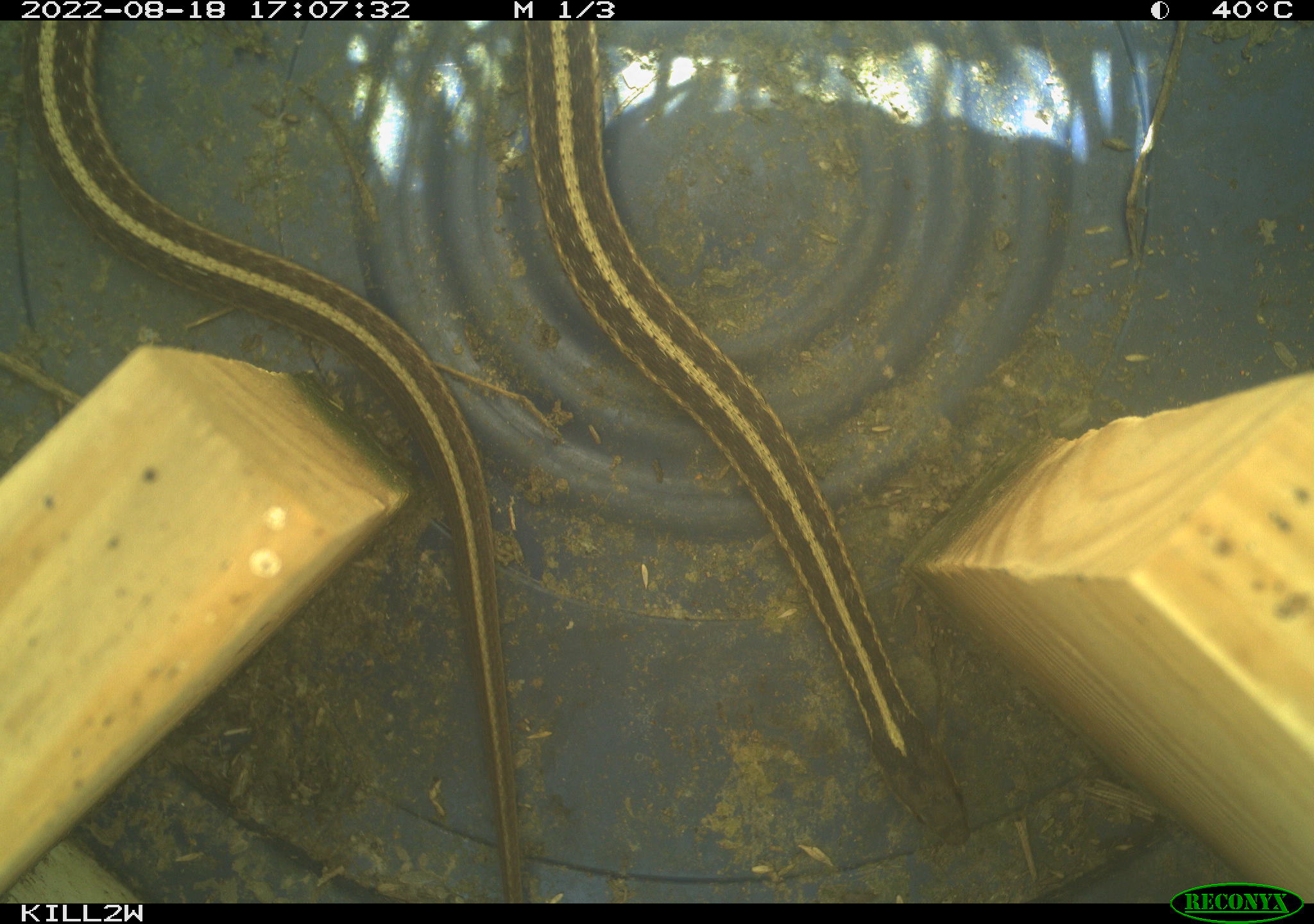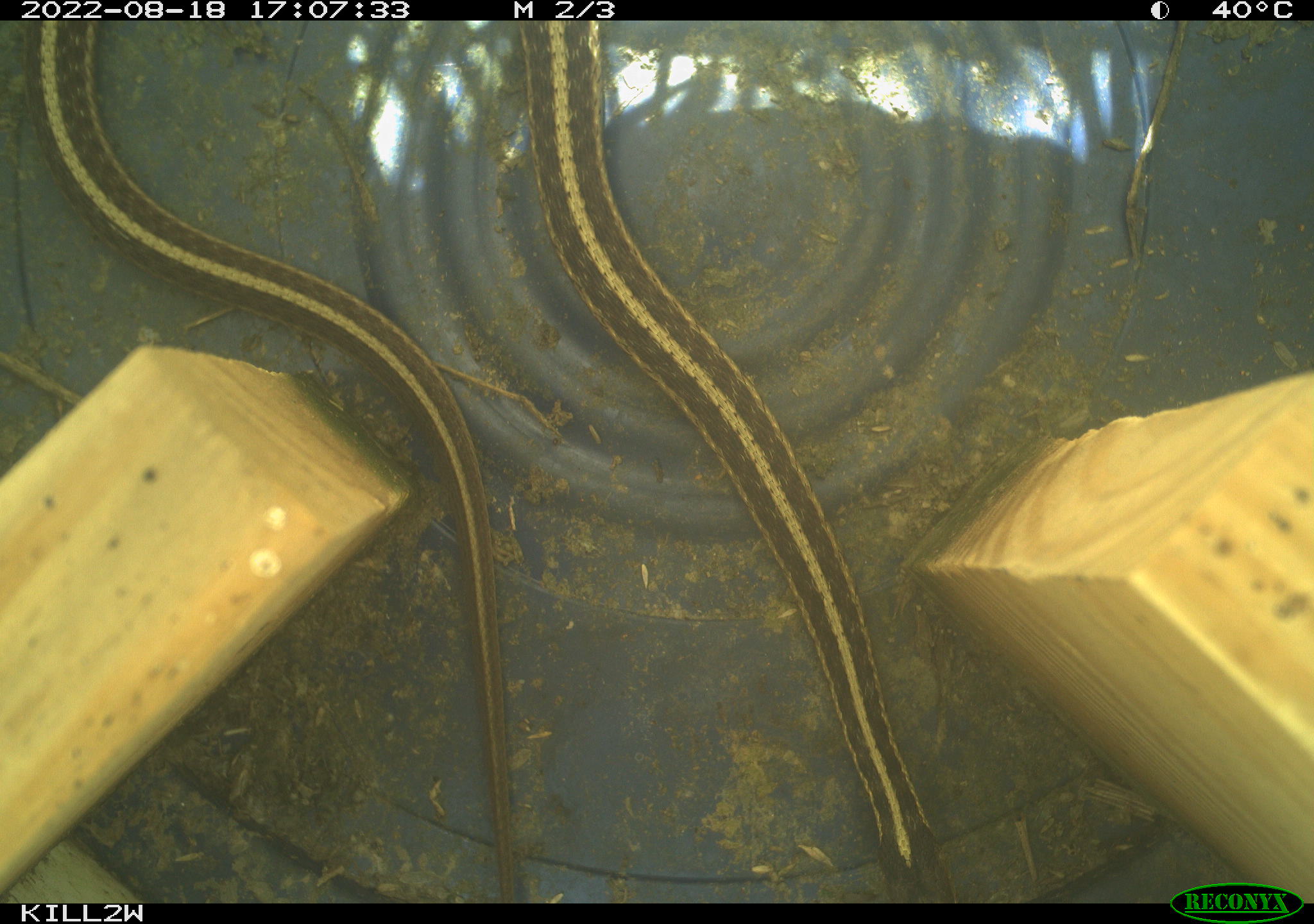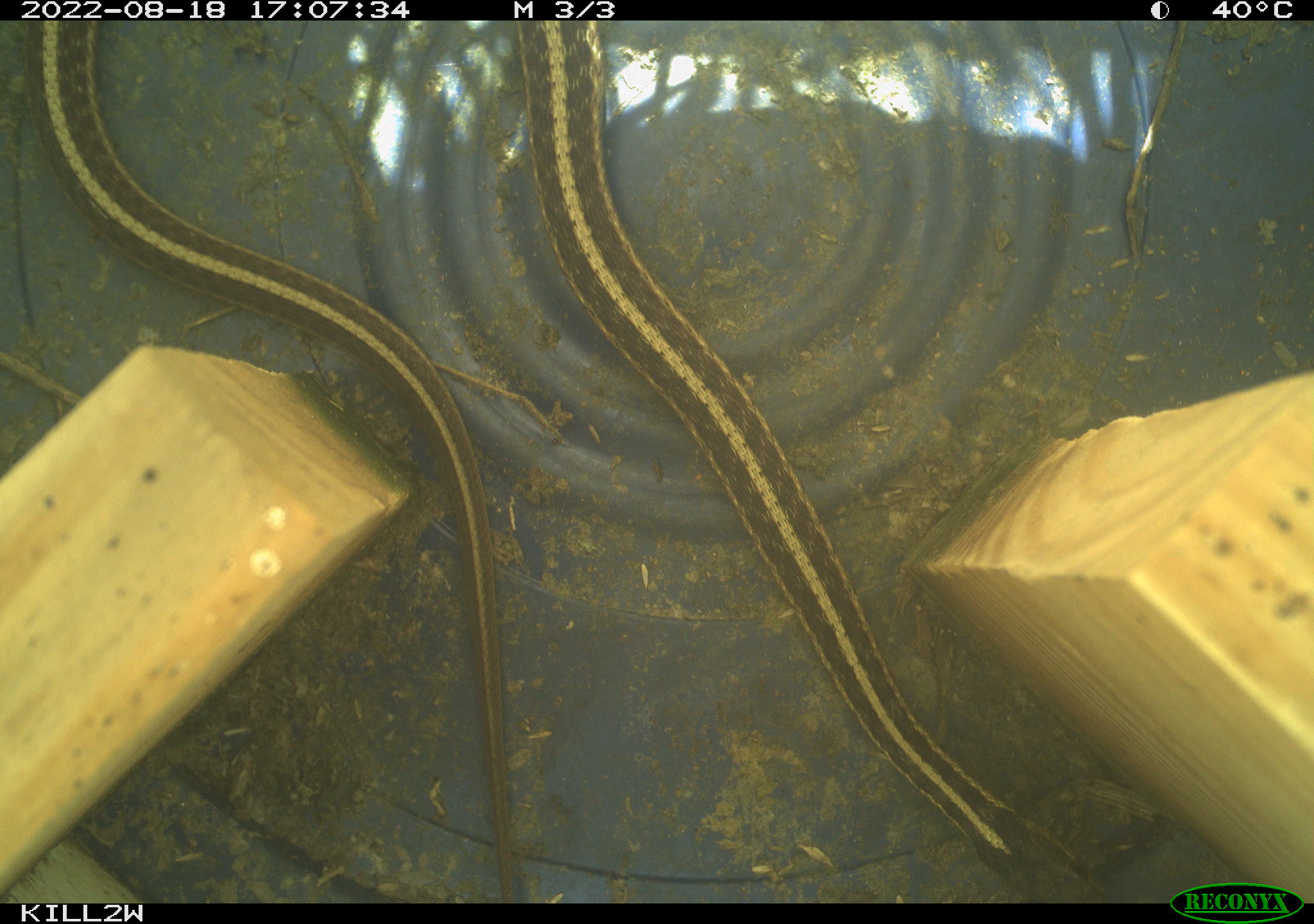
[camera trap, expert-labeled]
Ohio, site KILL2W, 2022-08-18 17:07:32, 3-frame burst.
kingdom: Animalia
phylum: Chordata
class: Reptilia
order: Squamata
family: Colubridae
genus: Thamnophis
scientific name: Thamnophis sirtalis sirtalis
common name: eastern gartersnake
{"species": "eastern gartersnake (Thamnophis sirtalis sirtalis)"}